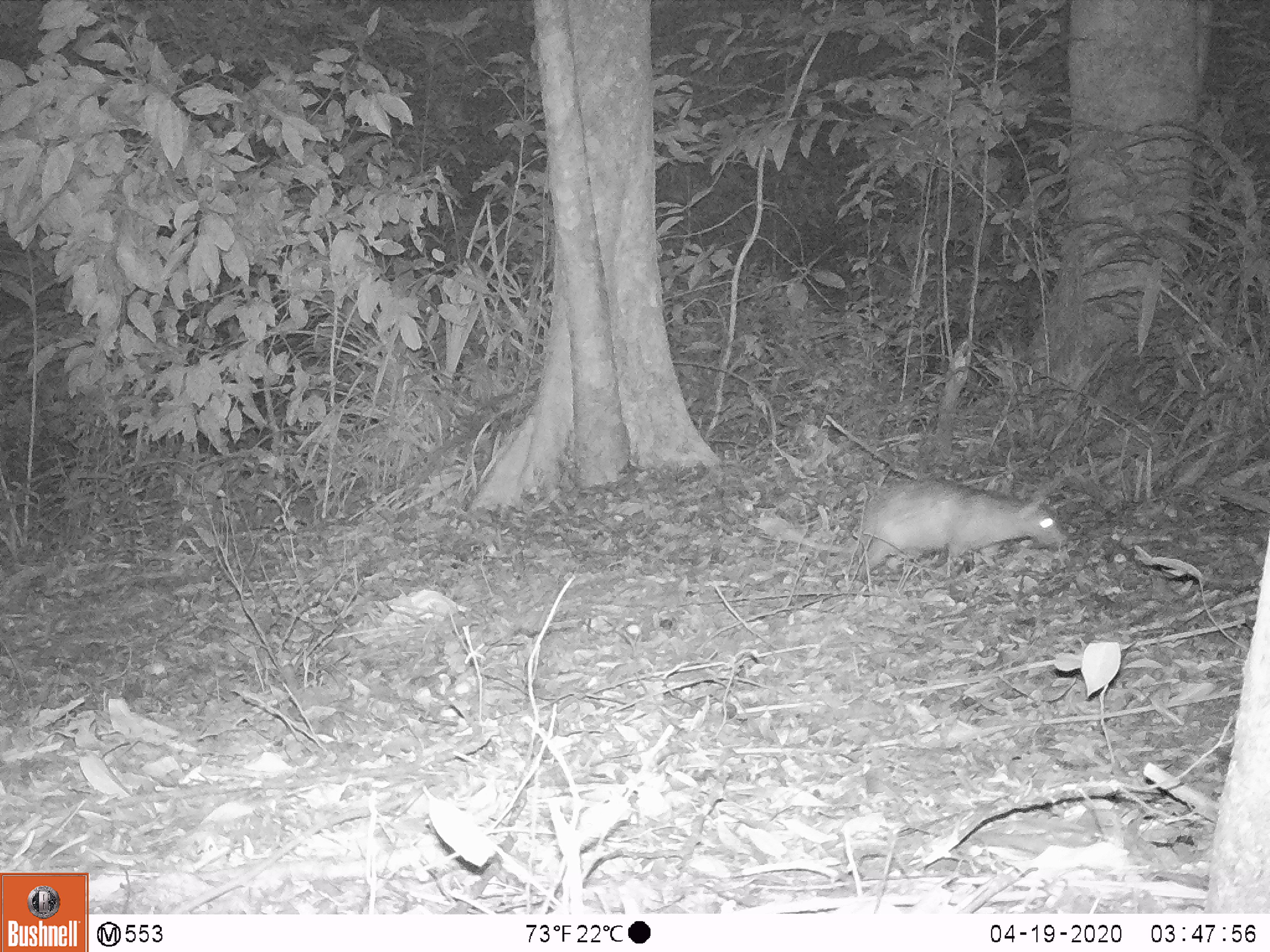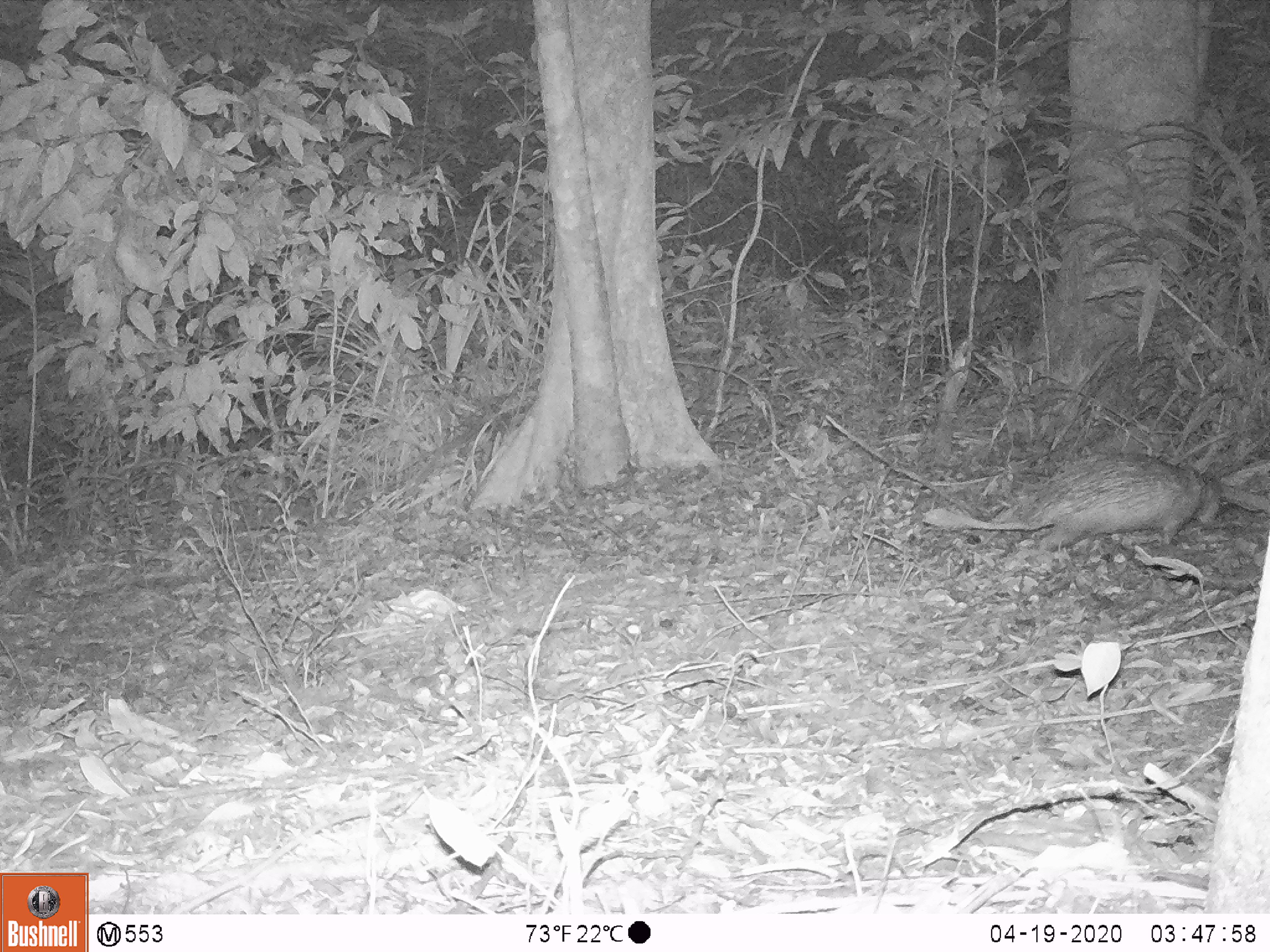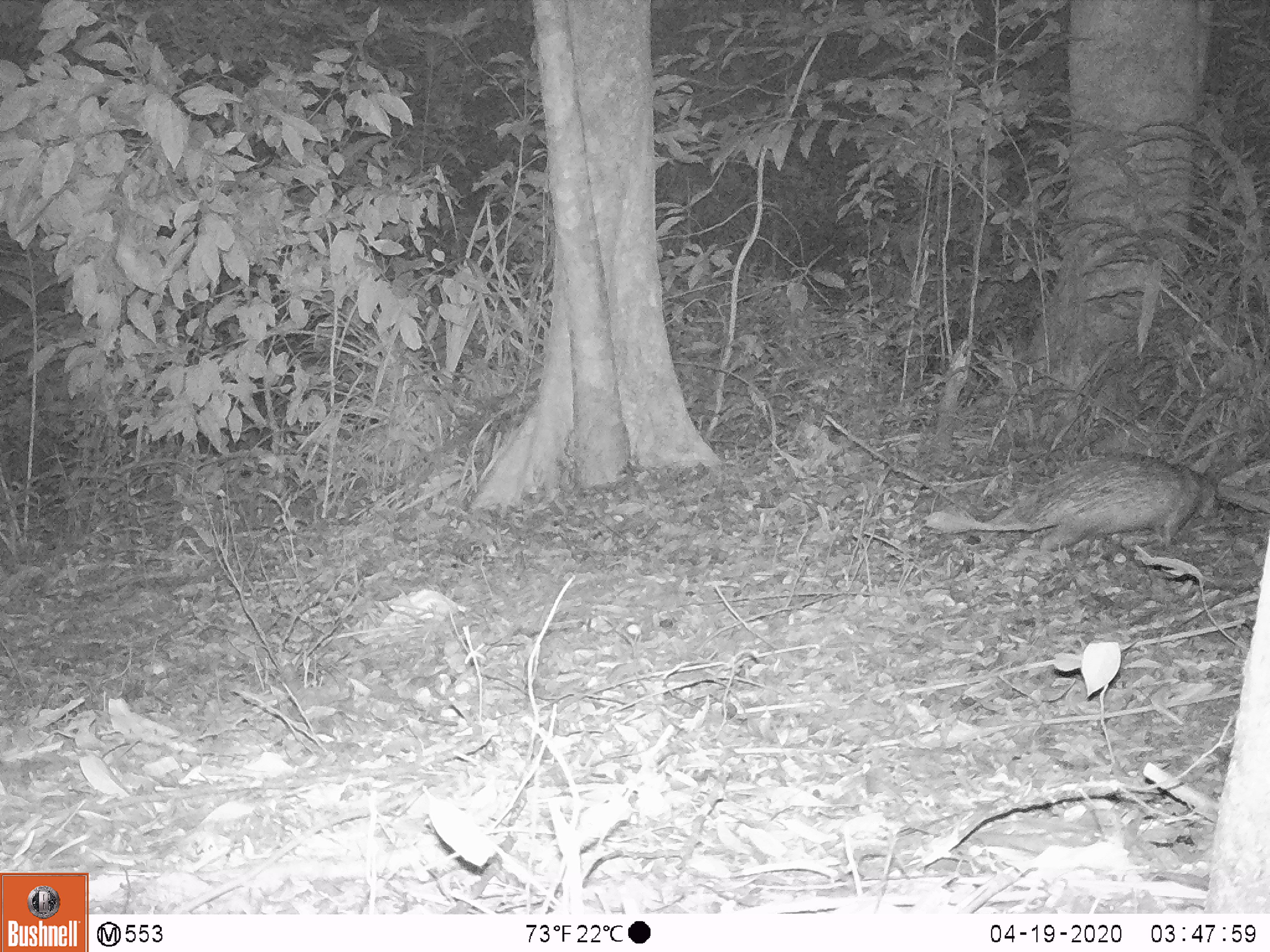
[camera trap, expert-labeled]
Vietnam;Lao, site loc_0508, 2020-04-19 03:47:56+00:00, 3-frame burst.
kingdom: Animalia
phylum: Chordata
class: Mammalia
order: Rodentia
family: Hystricidae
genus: Atherurus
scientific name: Atherurus macrourus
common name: asiatic brush-tailed porcupine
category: asiatic brush tailed porcupine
Asiatic brush tailed porcupine (asiatic brush-tailed porcupine) (Atherurus macrourus). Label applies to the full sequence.